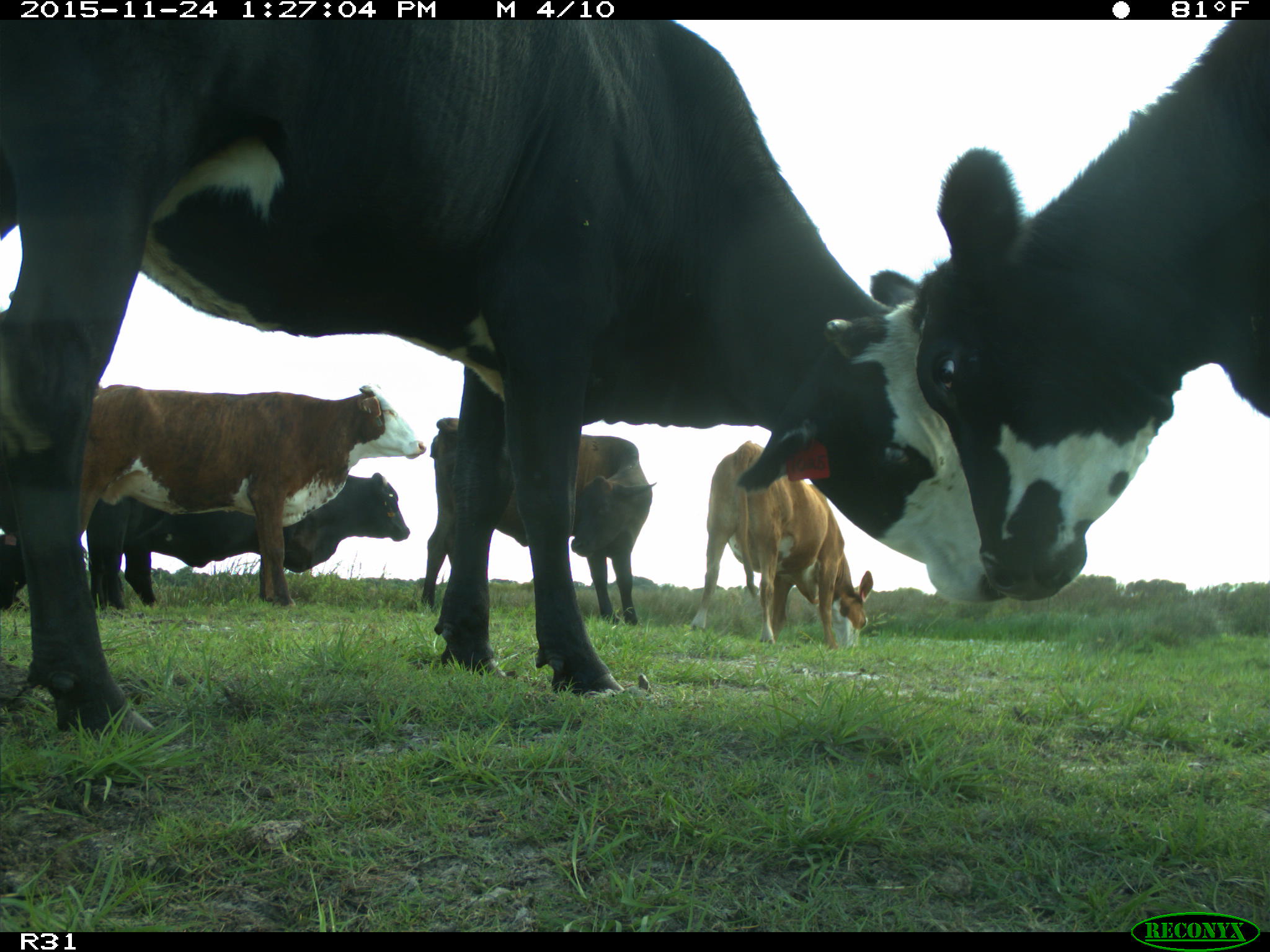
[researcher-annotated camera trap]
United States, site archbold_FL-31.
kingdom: Animalia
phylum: Chordata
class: Mammalia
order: Artiodactyla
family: Bovidae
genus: Bos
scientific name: Bos taurus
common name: domestic cow